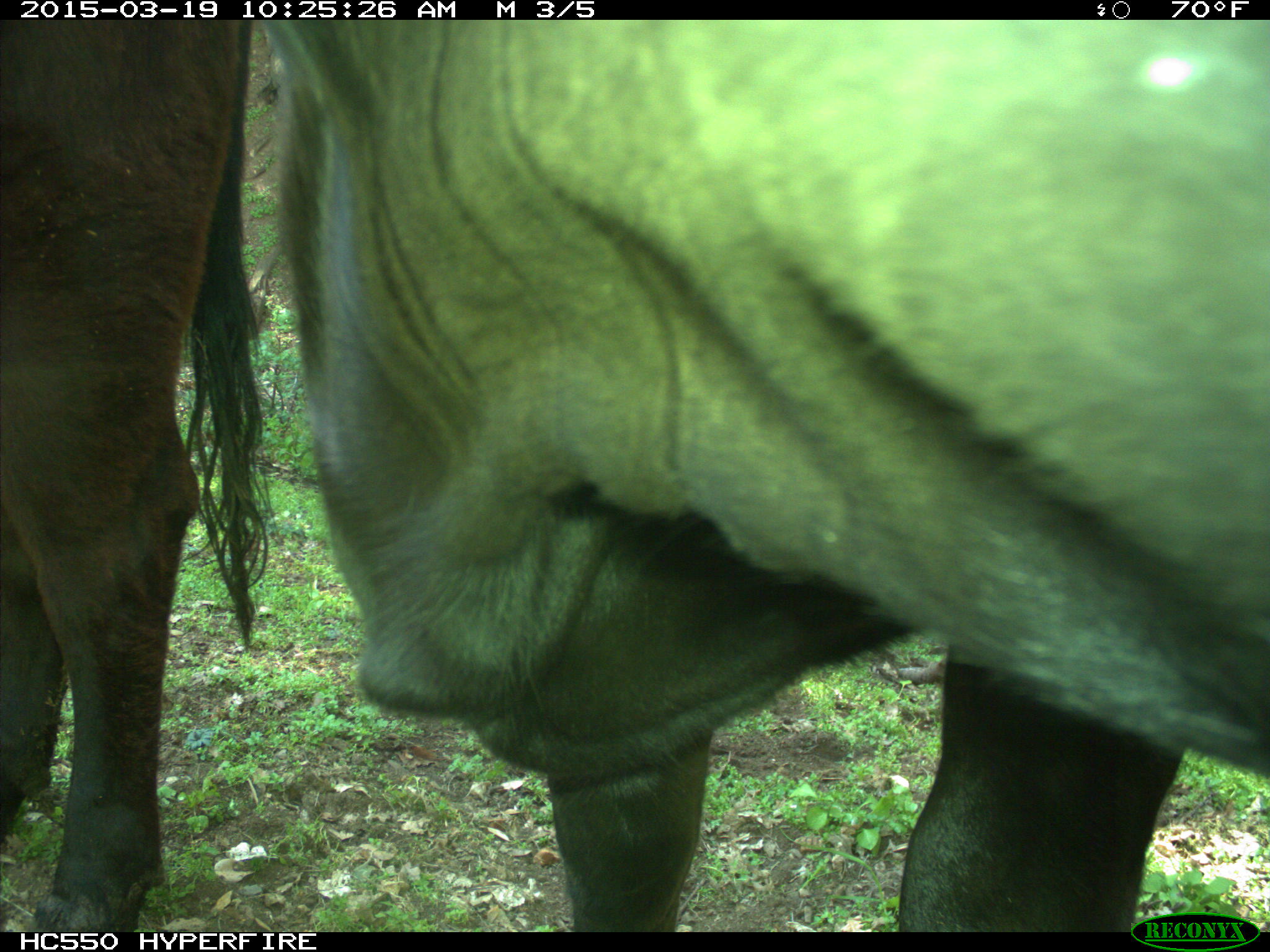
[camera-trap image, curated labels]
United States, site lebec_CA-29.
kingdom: Animalia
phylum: Chordata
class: Mammalia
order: Artiodactyla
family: Bovidae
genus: Bos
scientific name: Bos taurus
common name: domestic cow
Bos taurus (domestic cow).